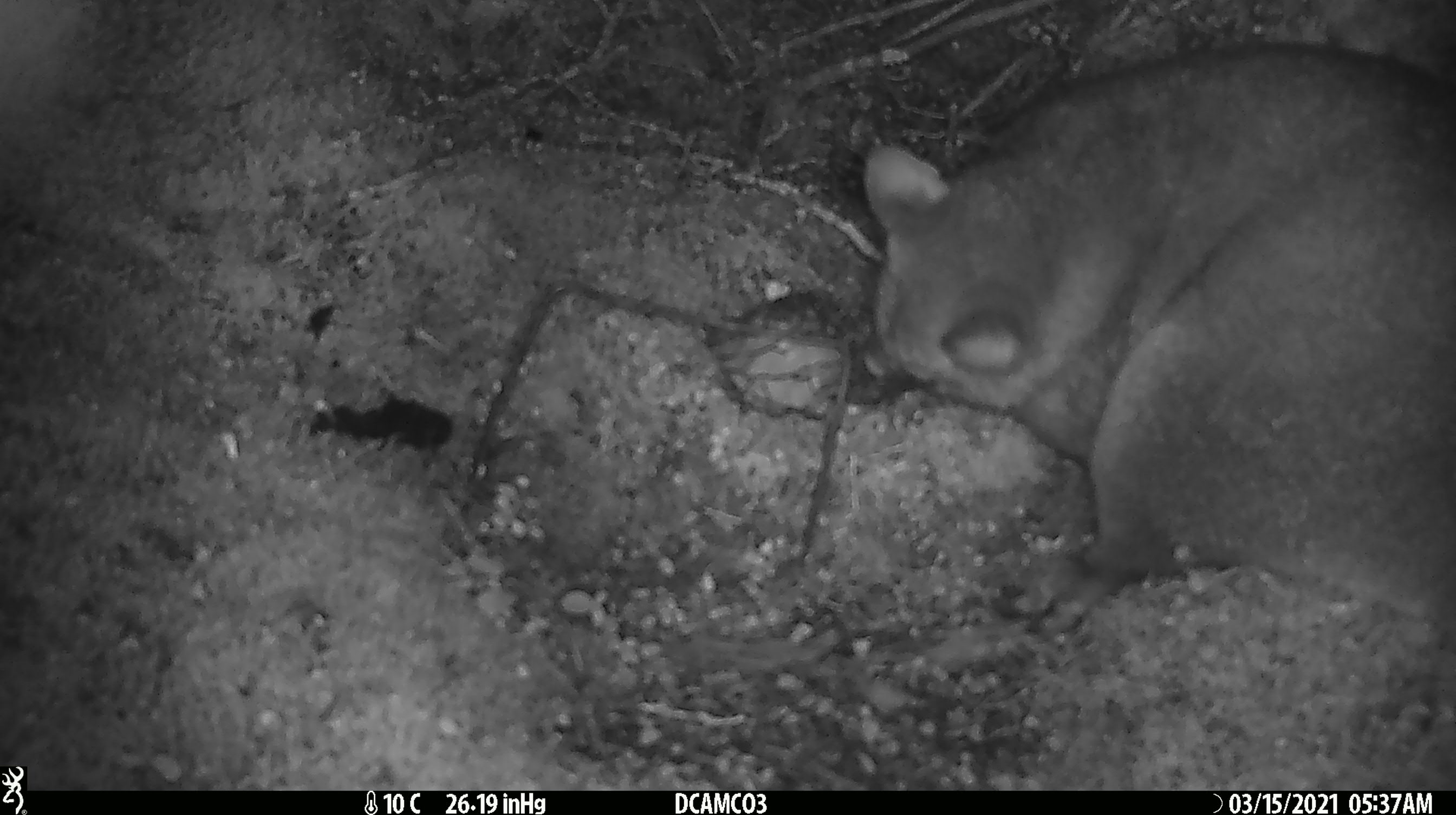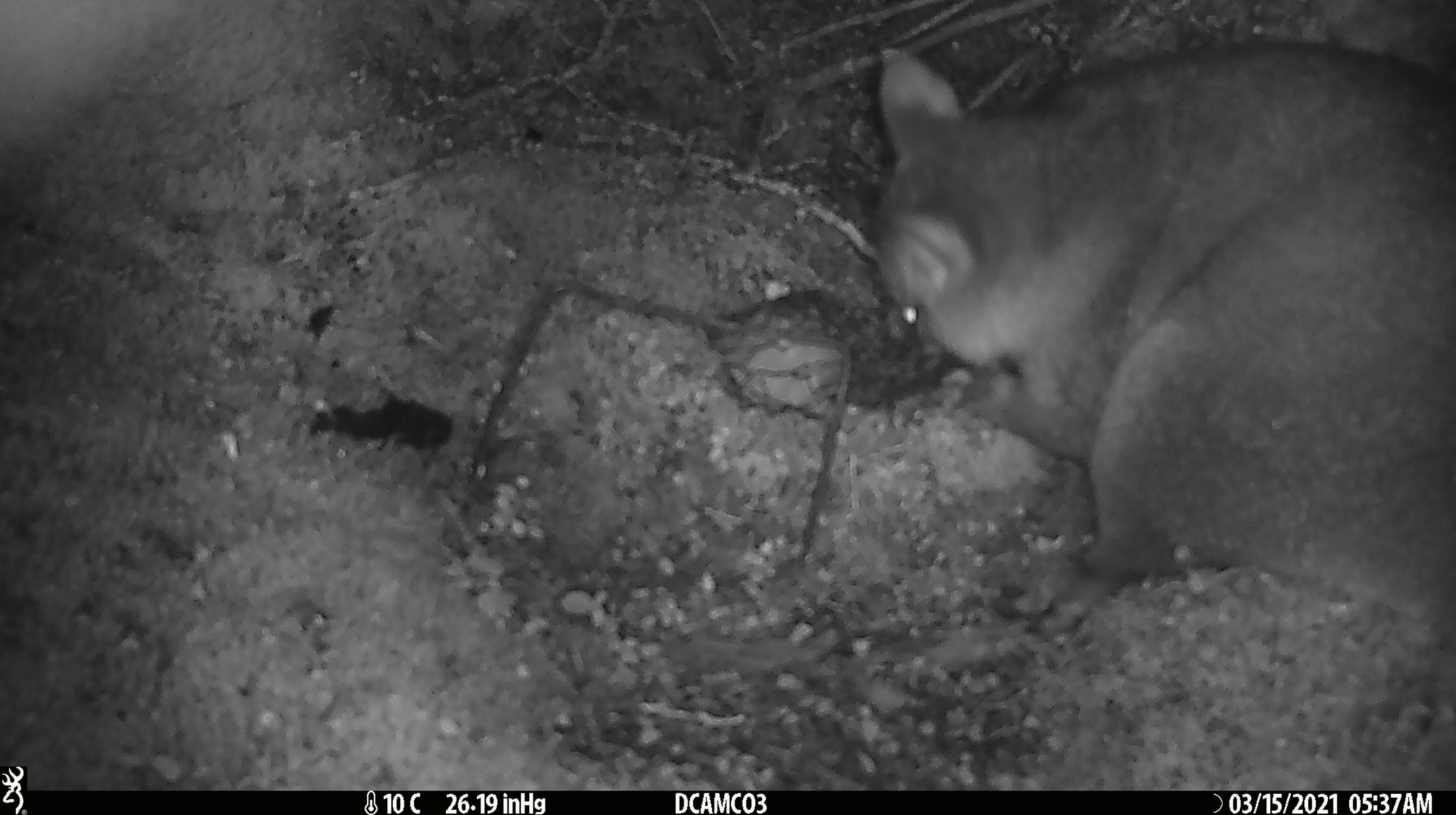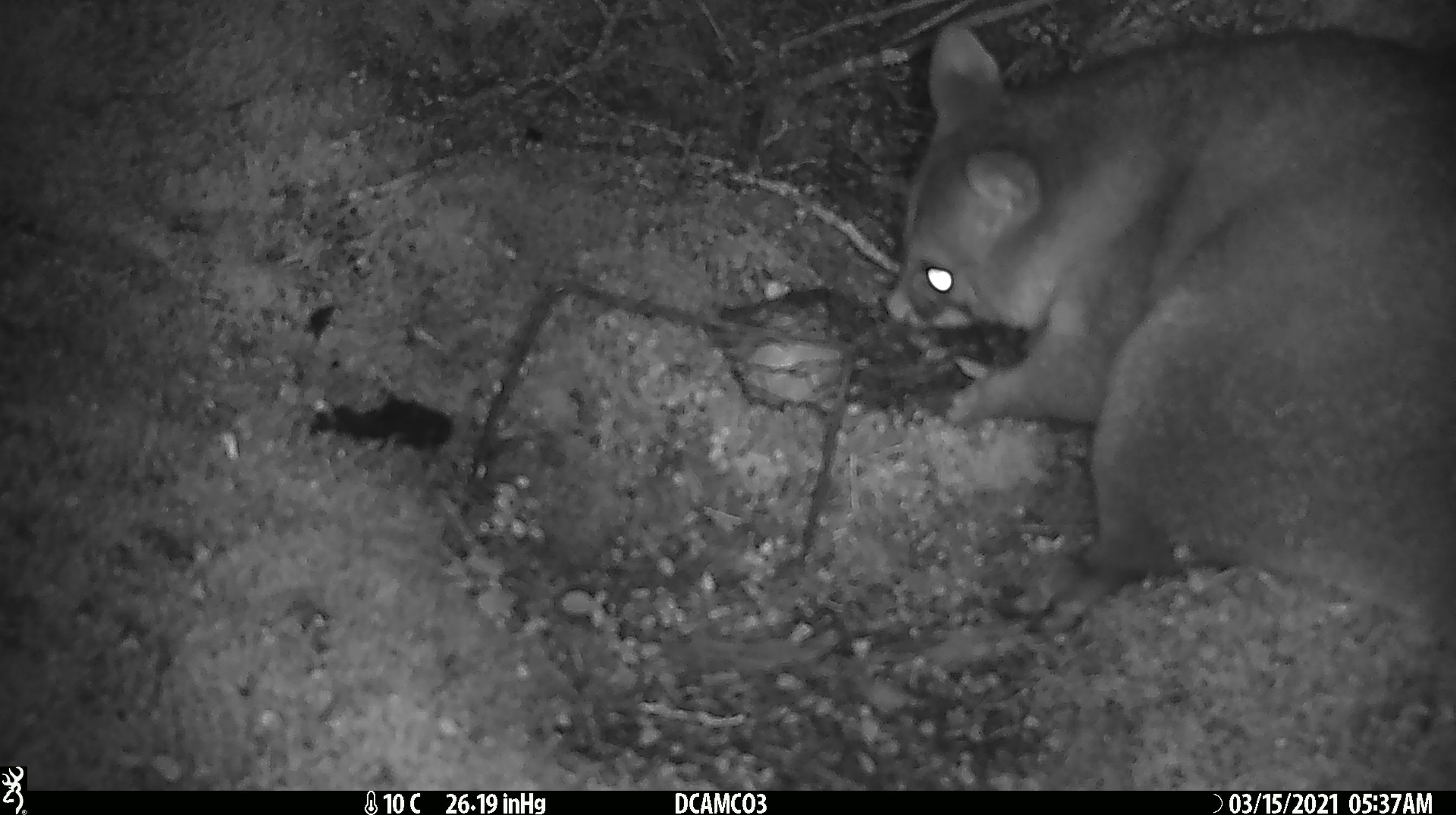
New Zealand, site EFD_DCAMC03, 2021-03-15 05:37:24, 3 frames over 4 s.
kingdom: Animalia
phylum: Chordata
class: Mammalia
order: Diprotodontia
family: Phalangeridae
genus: Trichosurus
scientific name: Trichosurus vulpecula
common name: common brushtail possum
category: possum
Possum (common brushtail possum) (Trichosurus vulpecula).